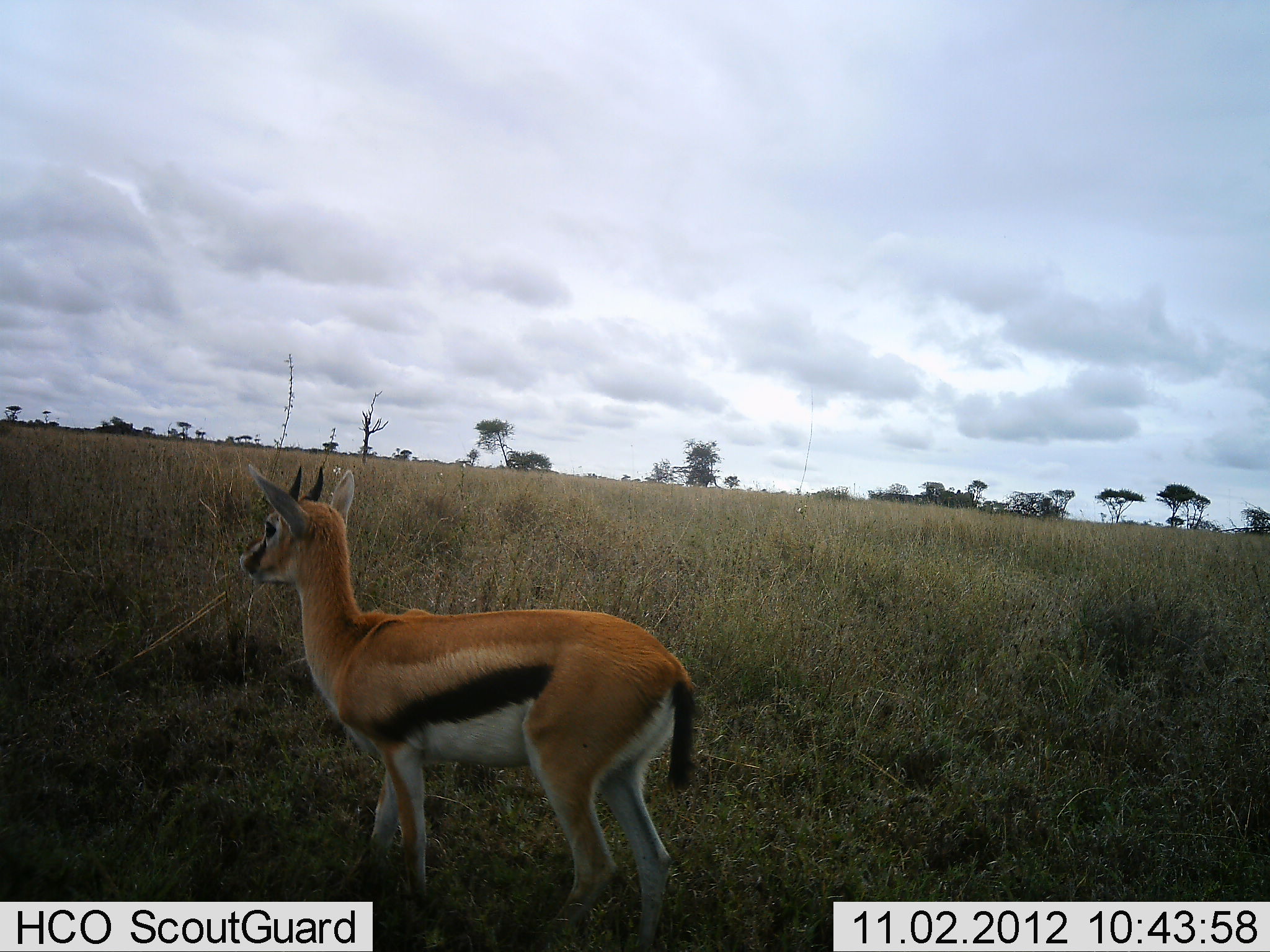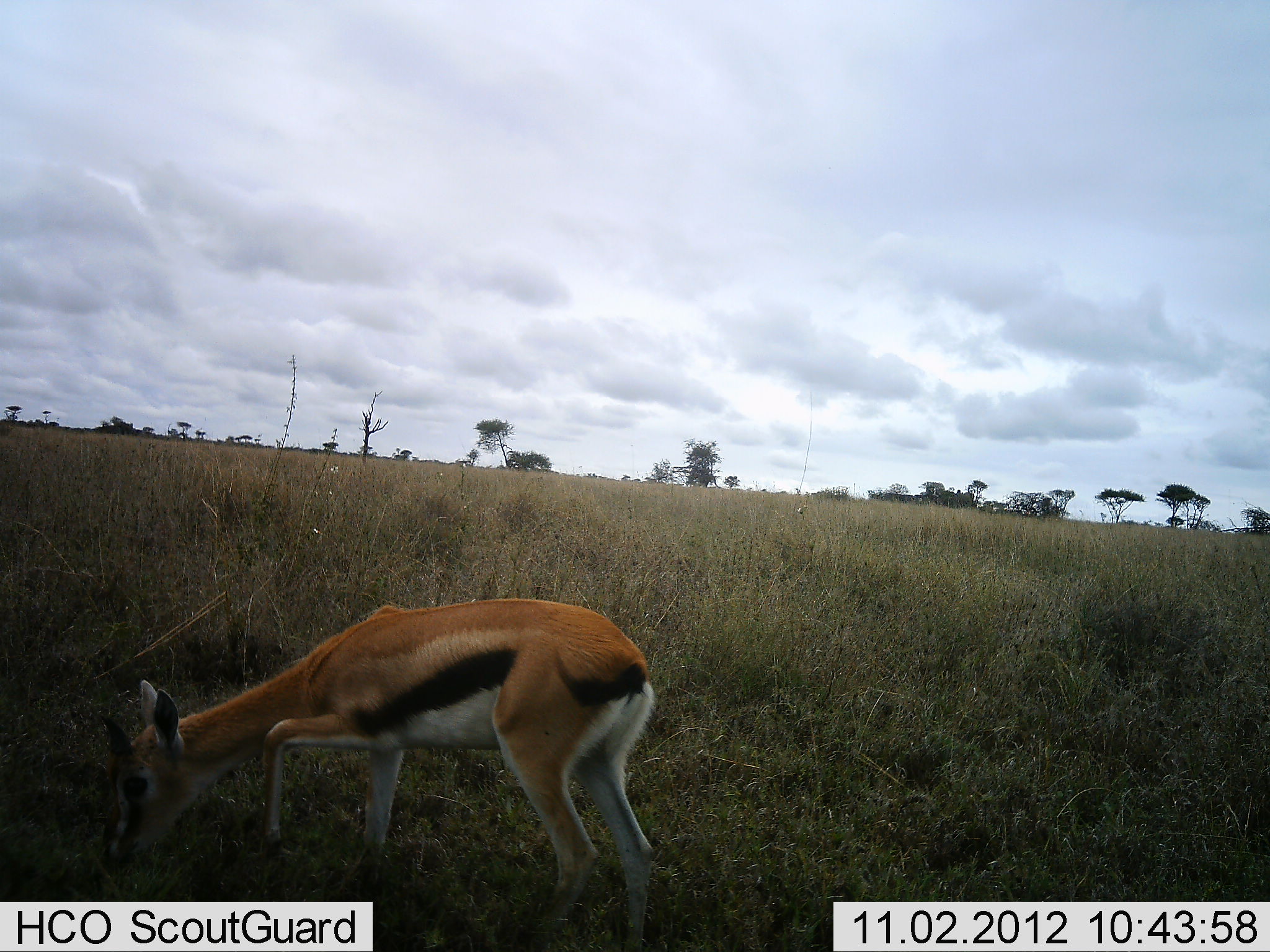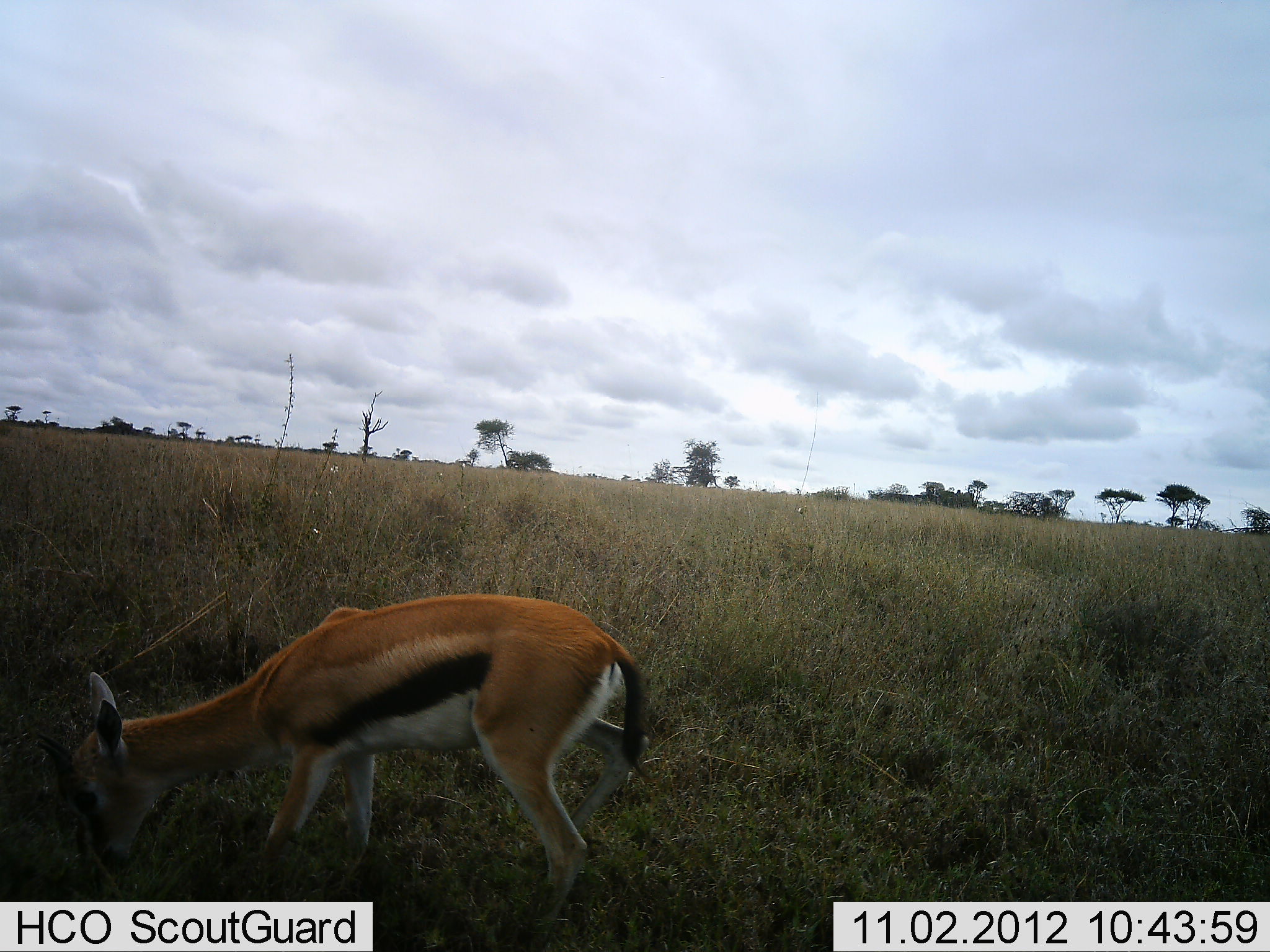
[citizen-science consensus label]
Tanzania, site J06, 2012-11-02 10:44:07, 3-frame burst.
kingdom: Animalia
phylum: Chordata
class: Mammalia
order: Artiodactyla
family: Bovidae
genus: Eudorcas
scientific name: Eudorcas thomsonii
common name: thomson's gazelle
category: gazellethomsons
Gazellethomsons (thomson's gazelle) (Eudorcas thomsonii), count 1. Behavior (volunteer vote fractions): standing 20%, resting 0%, moving 10%, interacting 0%. Young present (vote fraction): 10%. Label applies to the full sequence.